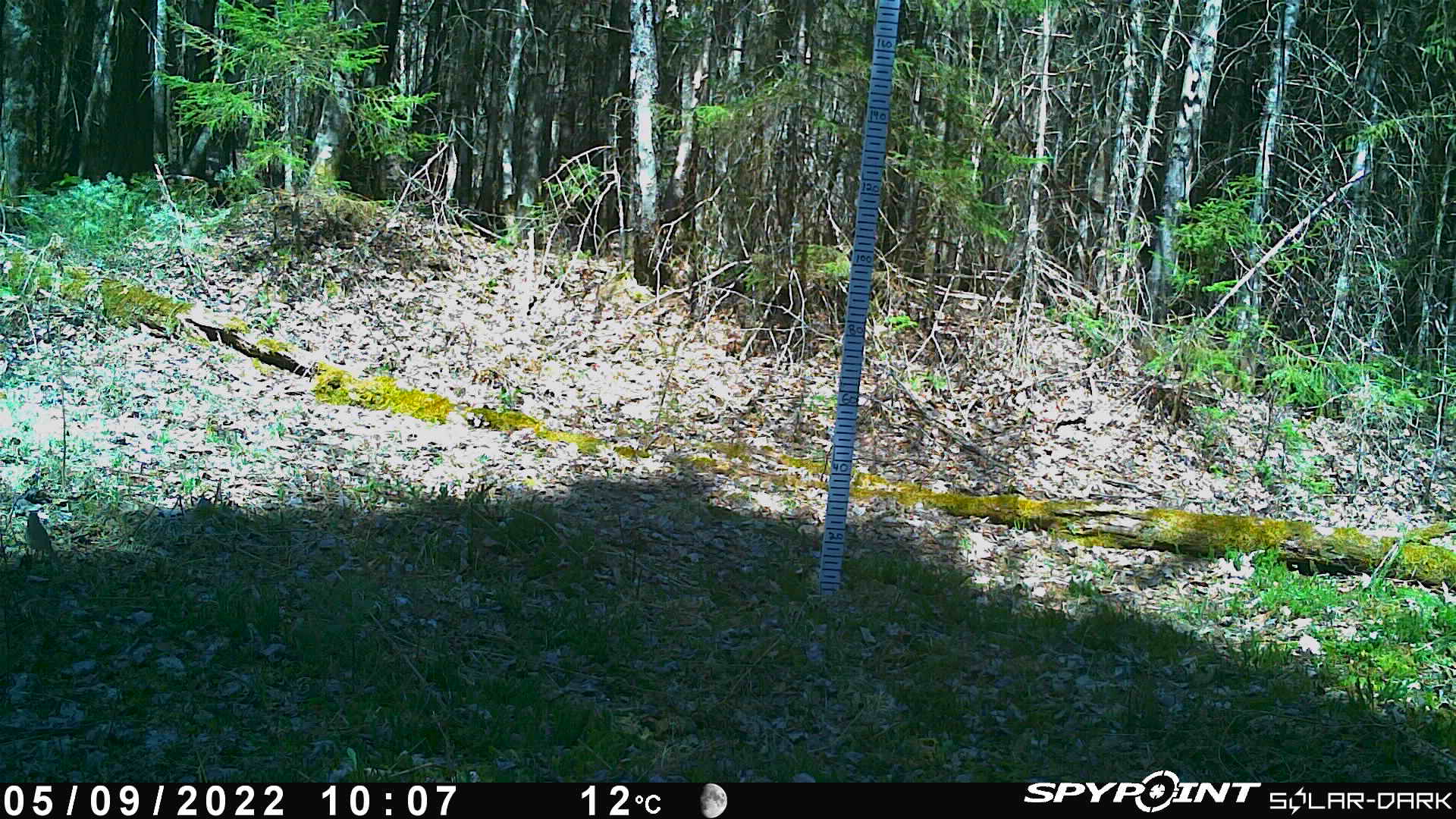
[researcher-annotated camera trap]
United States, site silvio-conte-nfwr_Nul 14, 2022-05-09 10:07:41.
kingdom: Animalia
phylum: Chordata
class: Aves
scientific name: Aves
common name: bird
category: bird sp.